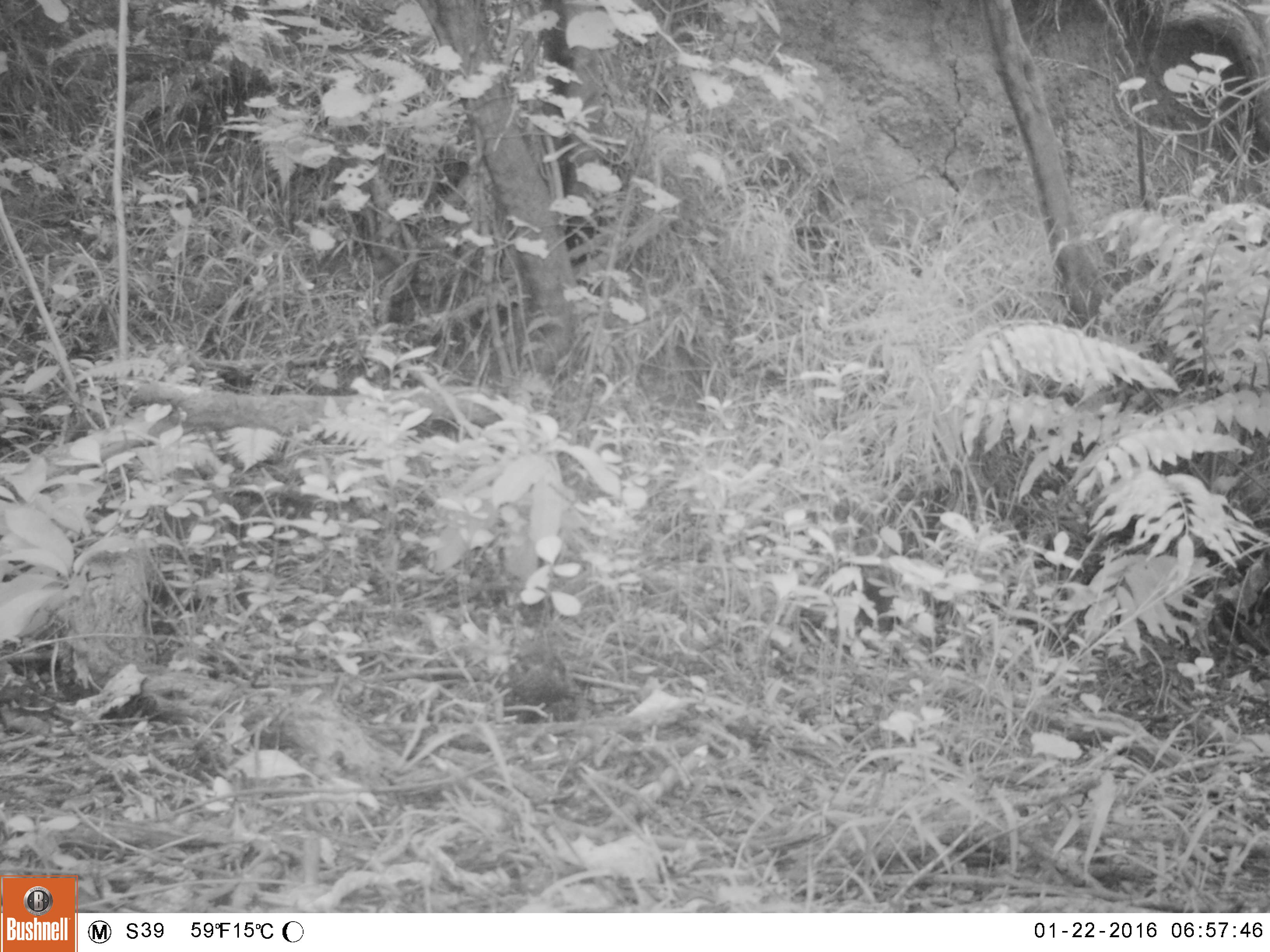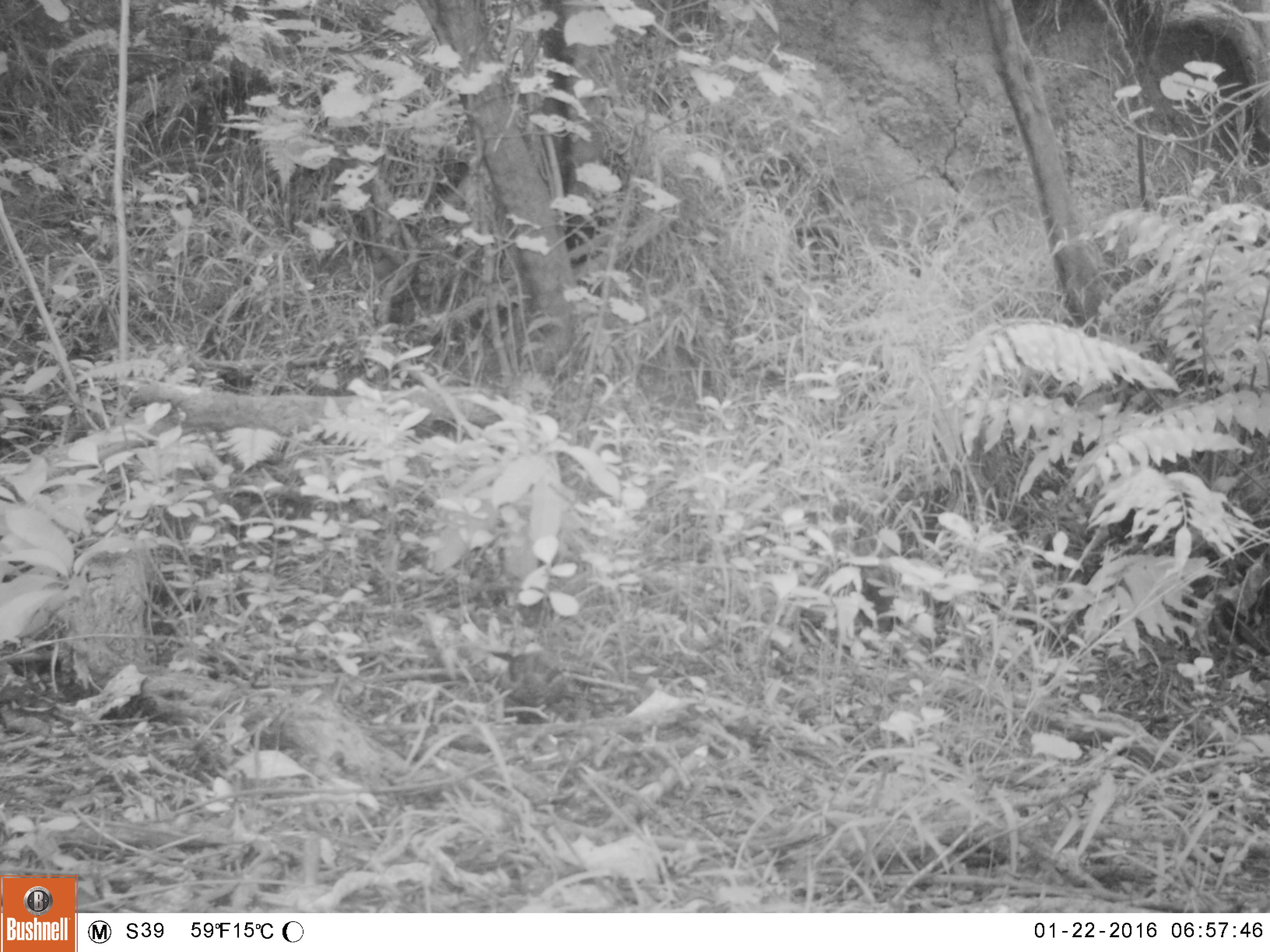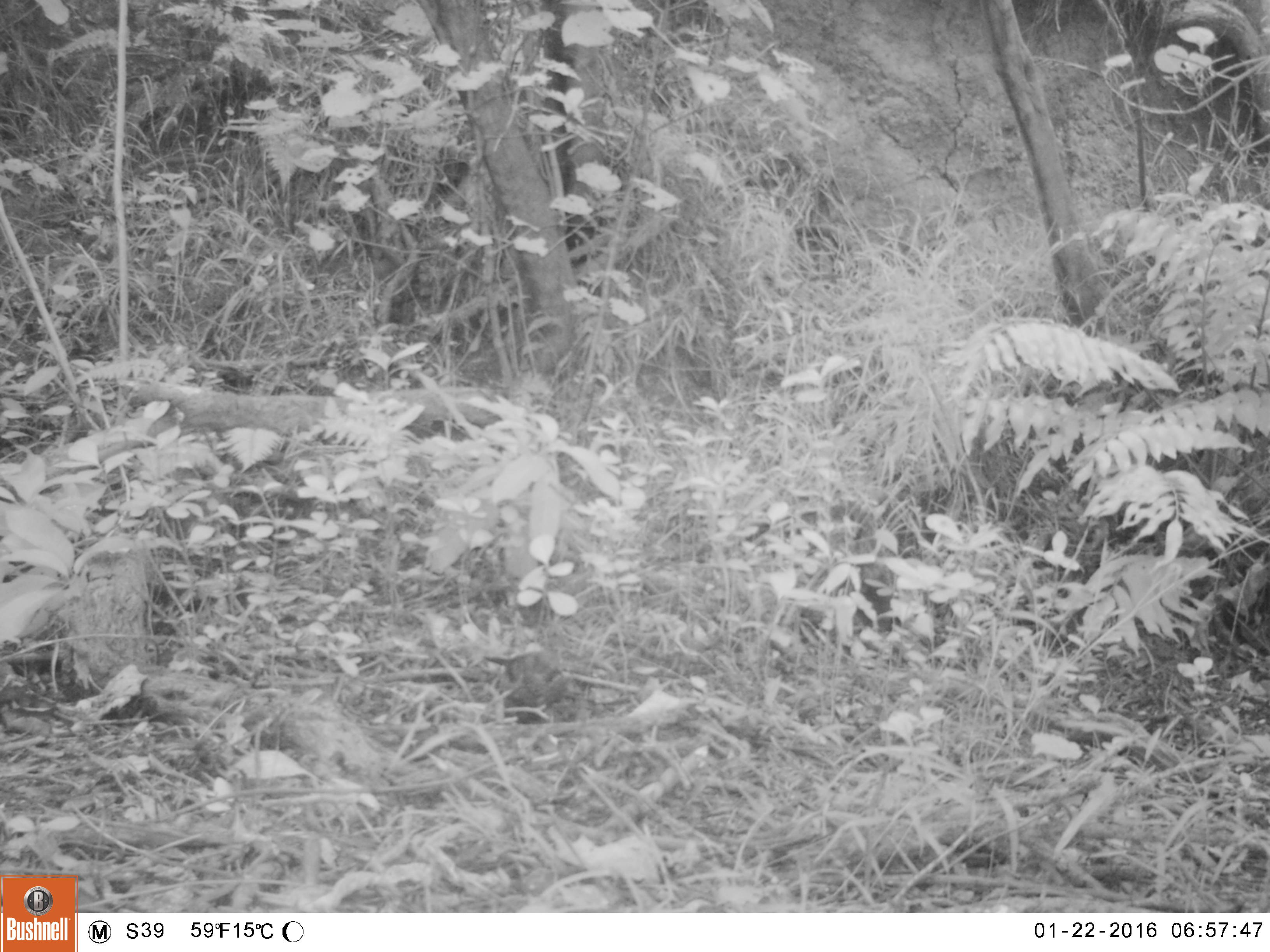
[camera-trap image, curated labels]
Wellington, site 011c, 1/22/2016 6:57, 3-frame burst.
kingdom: Animalia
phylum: Chordata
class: Aves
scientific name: Aves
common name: bird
Bird (Aves).